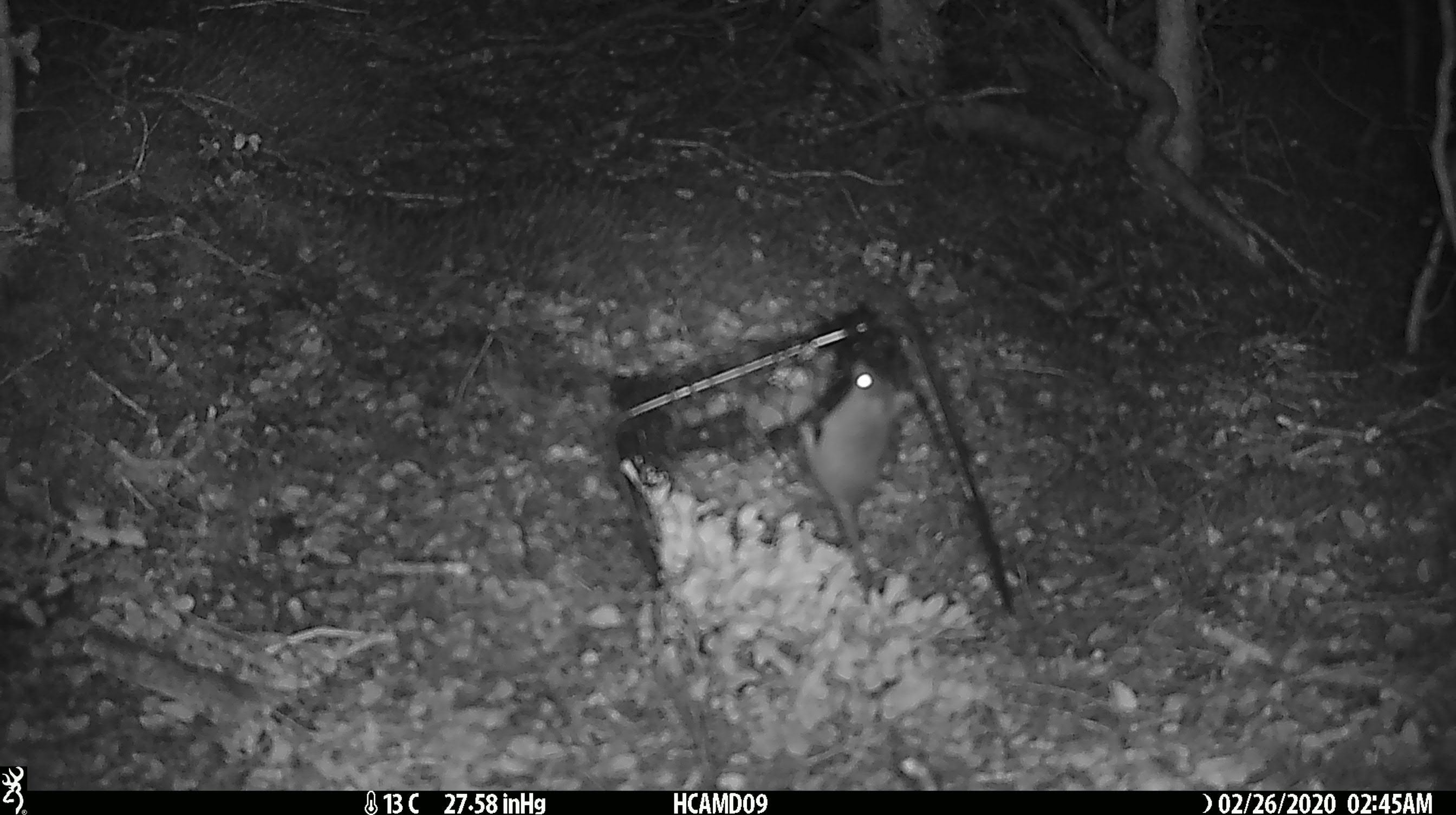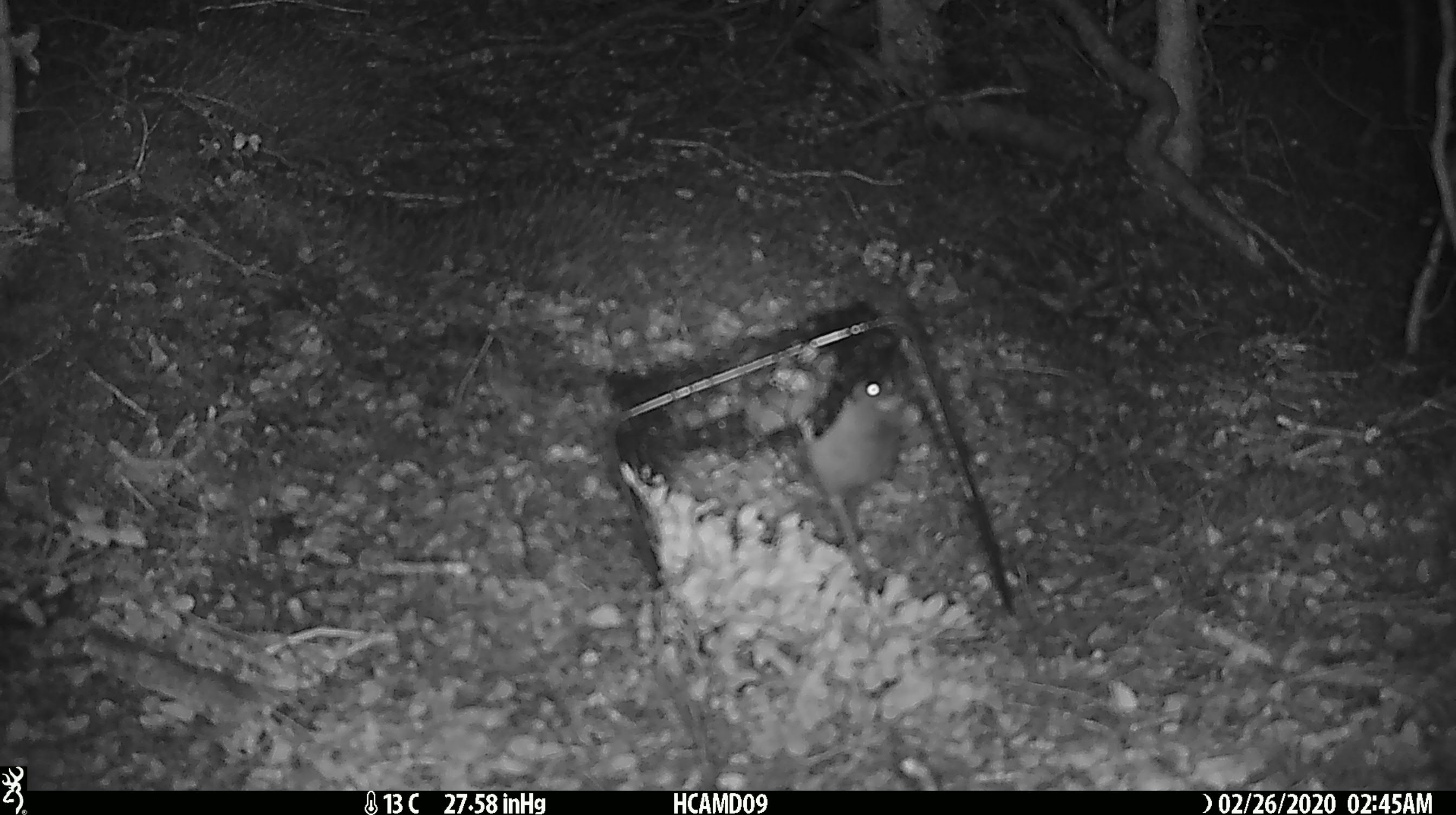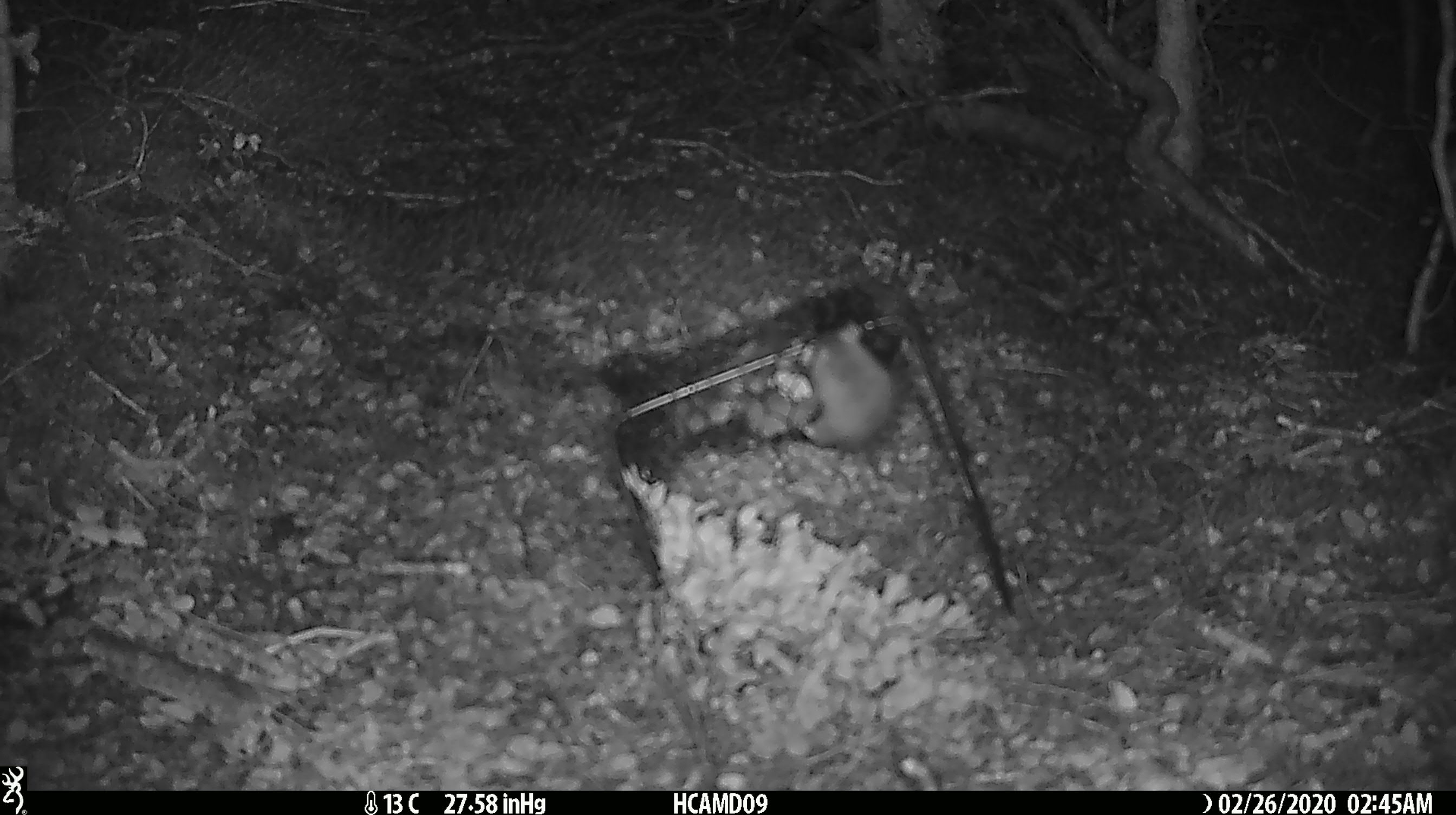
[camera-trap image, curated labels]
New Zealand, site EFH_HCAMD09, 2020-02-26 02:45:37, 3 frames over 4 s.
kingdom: Animalia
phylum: Chordata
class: Mammalia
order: Rodentia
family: Muridae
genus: Mus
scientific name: Mus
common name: mouse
Mouse (Mus).